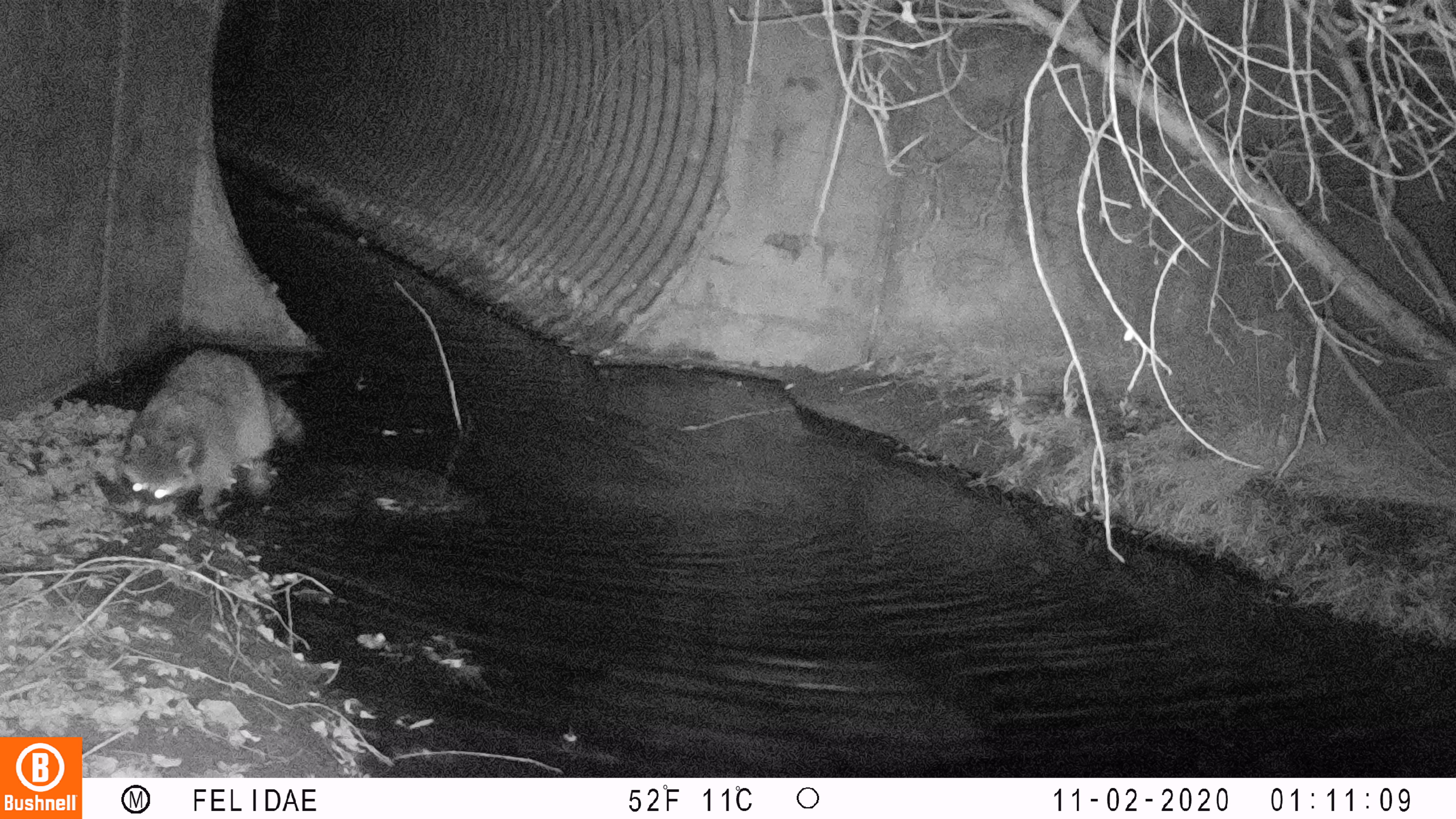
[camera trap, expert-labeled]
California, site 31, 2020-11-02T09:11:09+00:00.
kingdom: Animalia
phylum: Chordata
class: Mammalia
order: Carnivora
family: Procyonidae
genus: Procyon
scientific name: Procyon lotor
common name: raccoon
Raccoon (Procyon lotor).